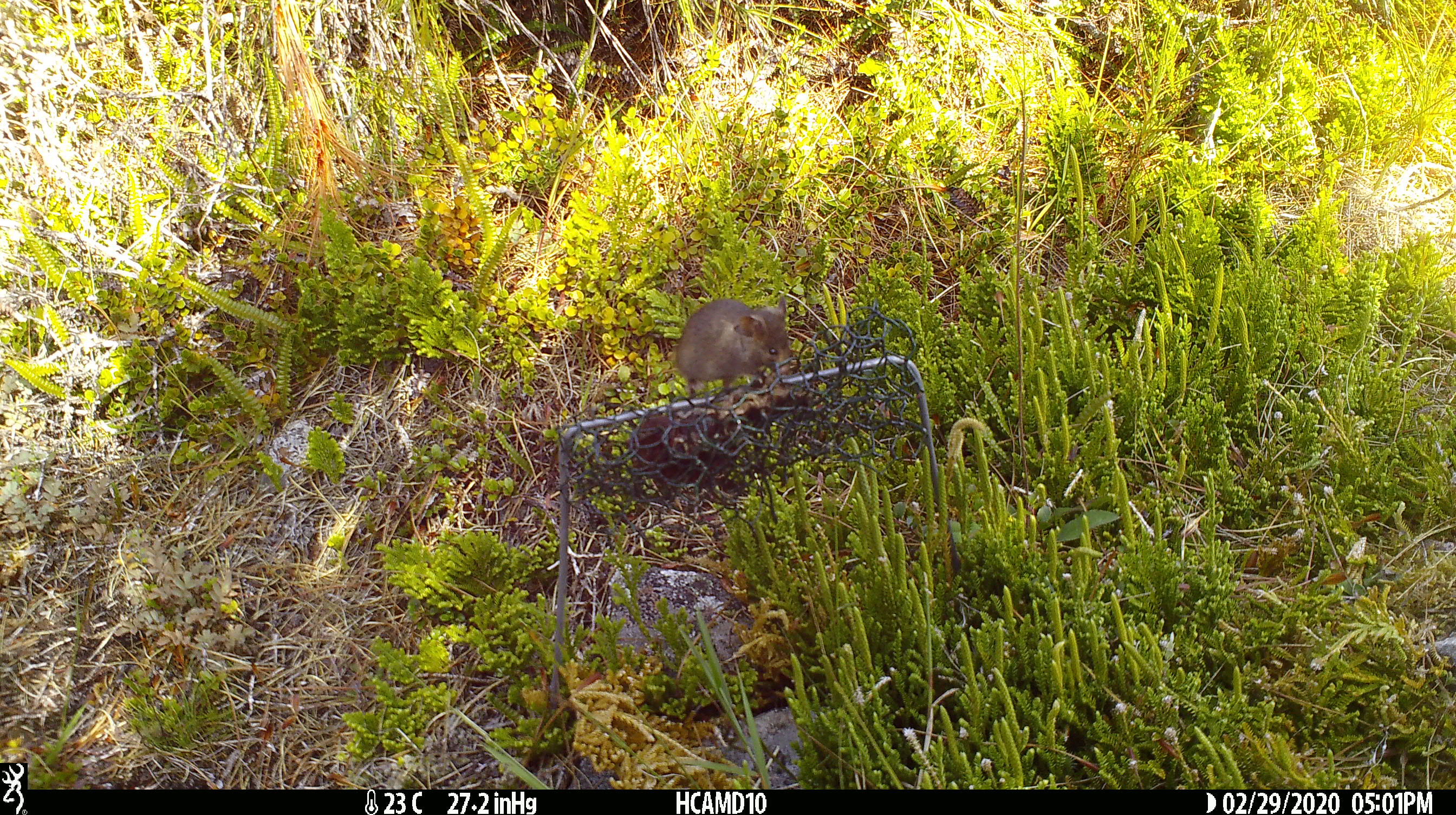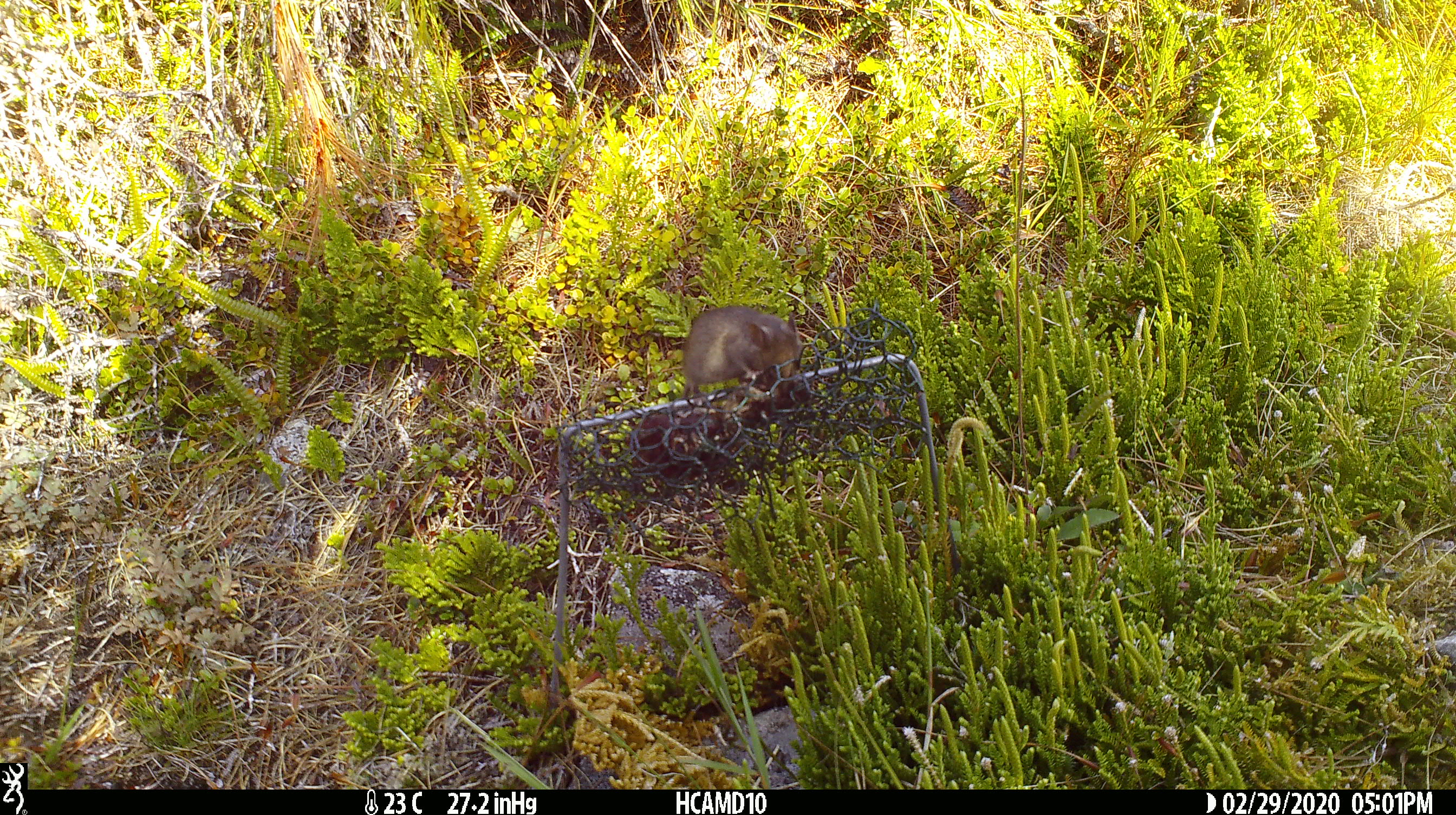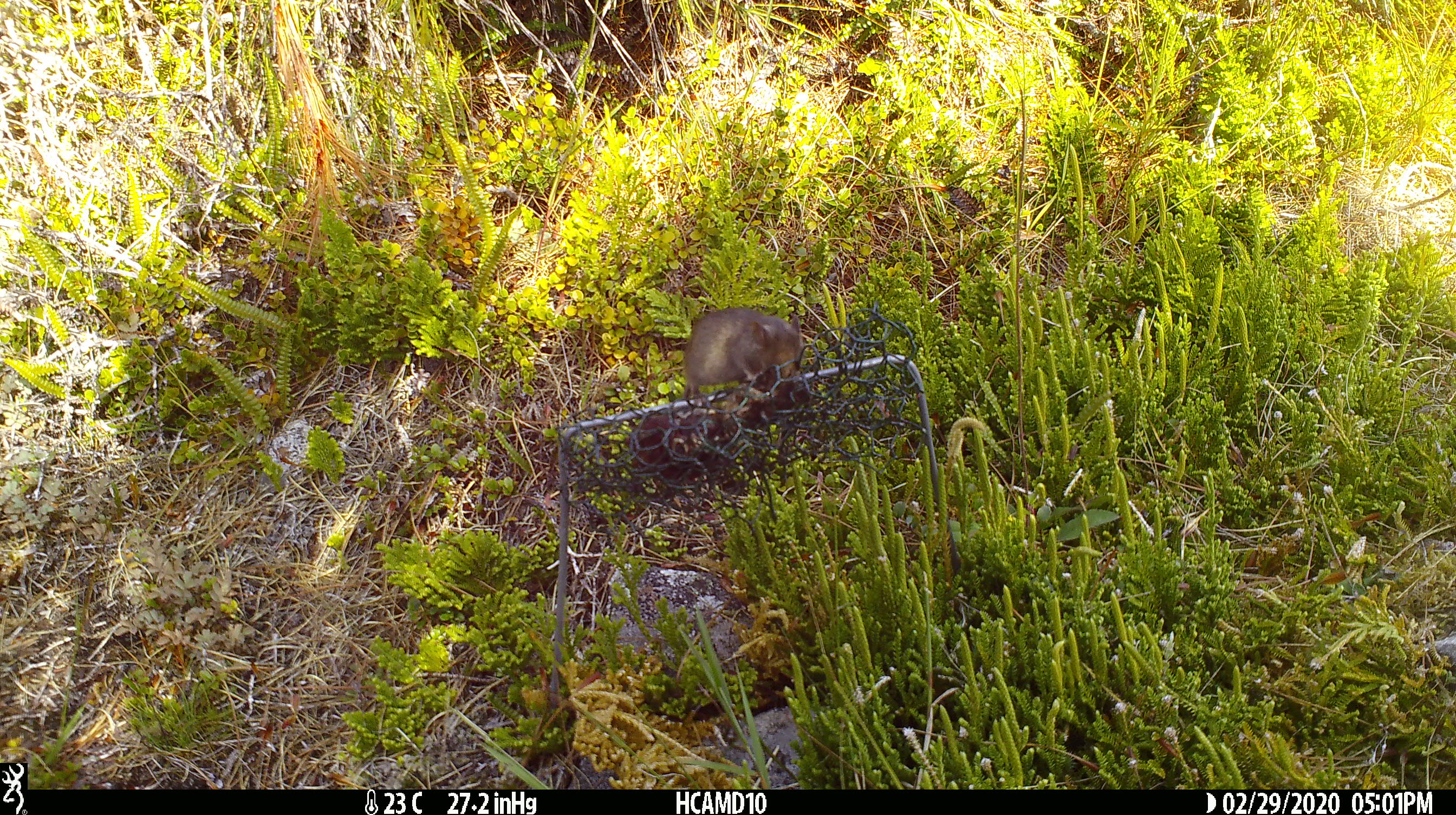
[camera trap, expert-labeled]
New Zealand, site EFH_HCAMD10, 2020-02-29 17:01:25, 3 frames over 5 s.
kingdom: Animalia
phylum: Chordata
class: Mammalia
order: Rodentia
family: Muridae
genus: Mus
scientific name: Mus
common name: mouse